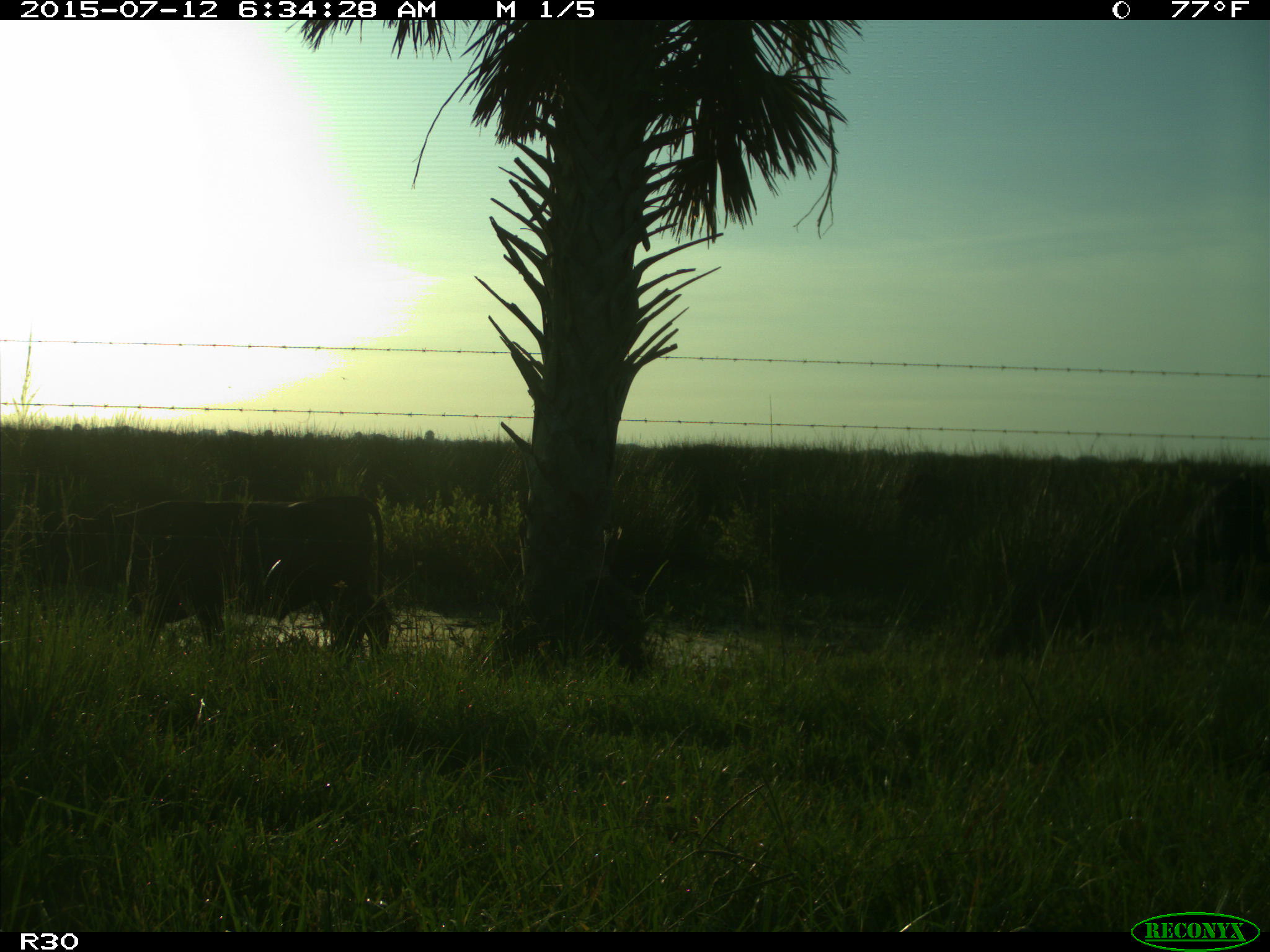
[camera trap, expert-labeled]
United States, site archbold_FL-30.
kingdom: Animalia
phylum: Chordata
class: Mammalia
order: Artiodactyla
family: Bovidae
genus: Bos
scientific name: Bos taurus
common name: domestic cow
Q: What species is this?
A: Bos taurus (domestic cow).